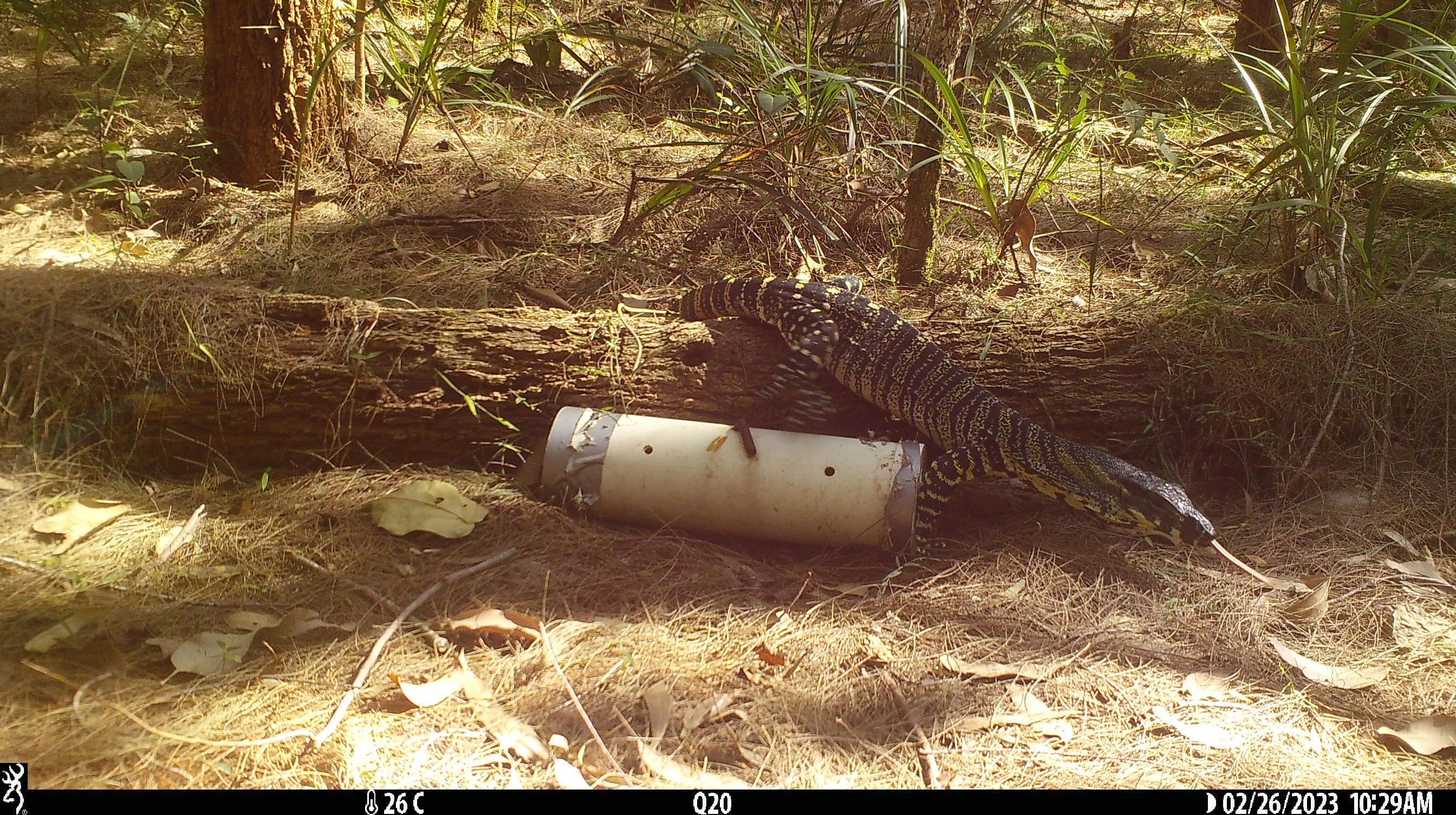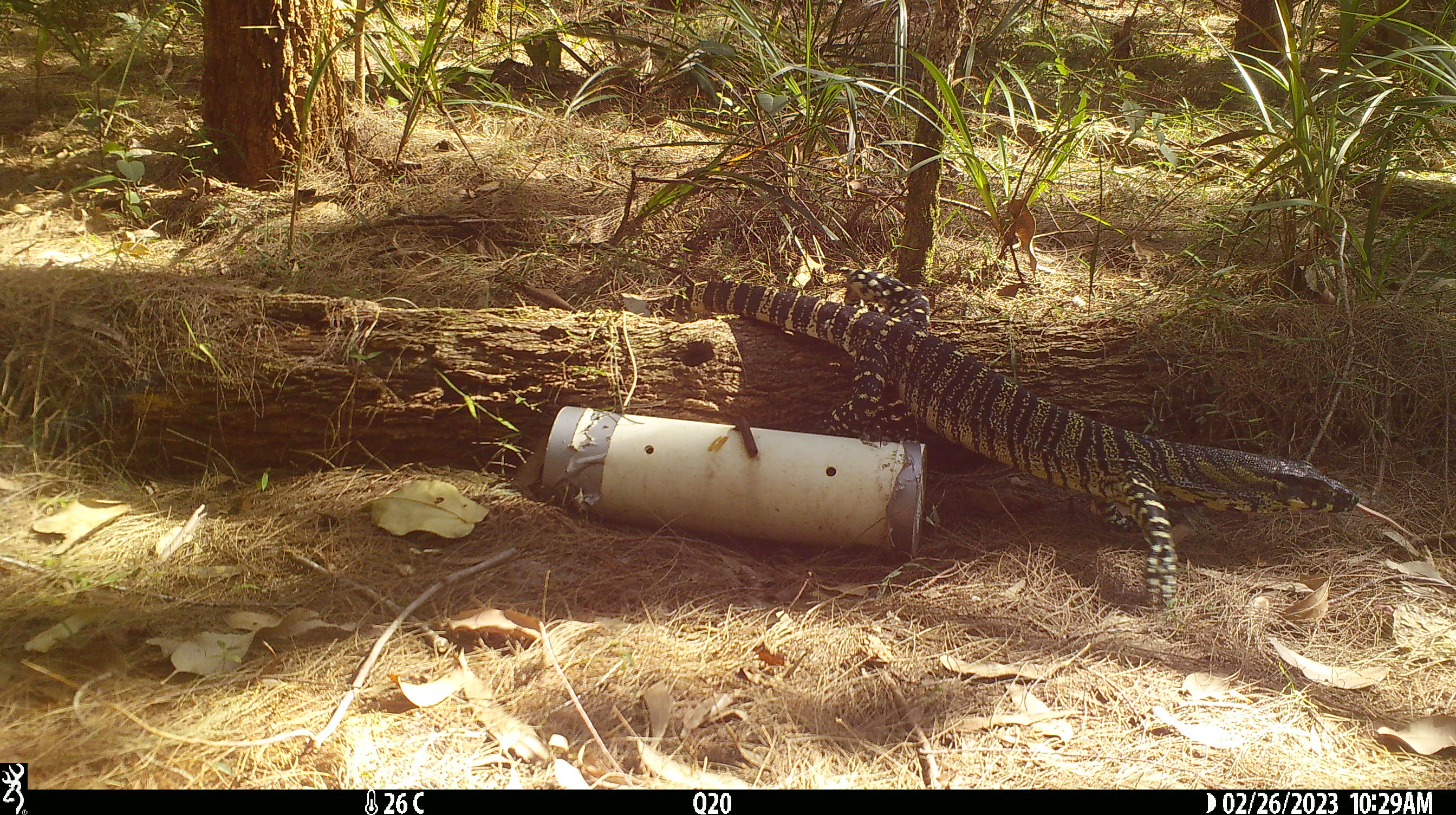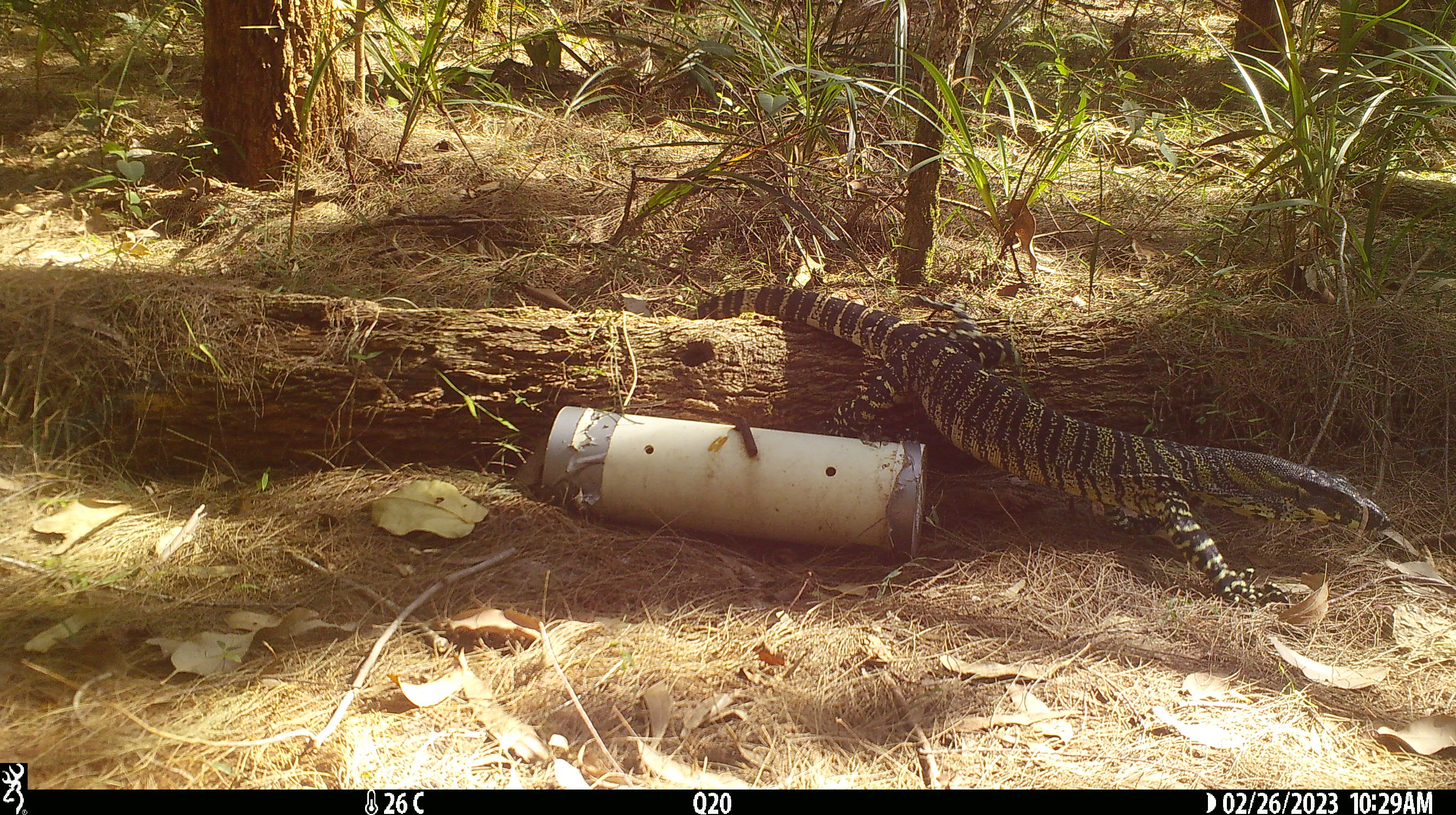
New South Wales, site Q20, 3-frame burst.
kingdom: Animalia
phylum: Chordata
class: Reptilia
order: Squamata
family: Varanidae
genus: Varanus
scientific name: Varanus varius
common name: lace monitor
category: goanna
Goanna (lace monitor) (Varanus varius).